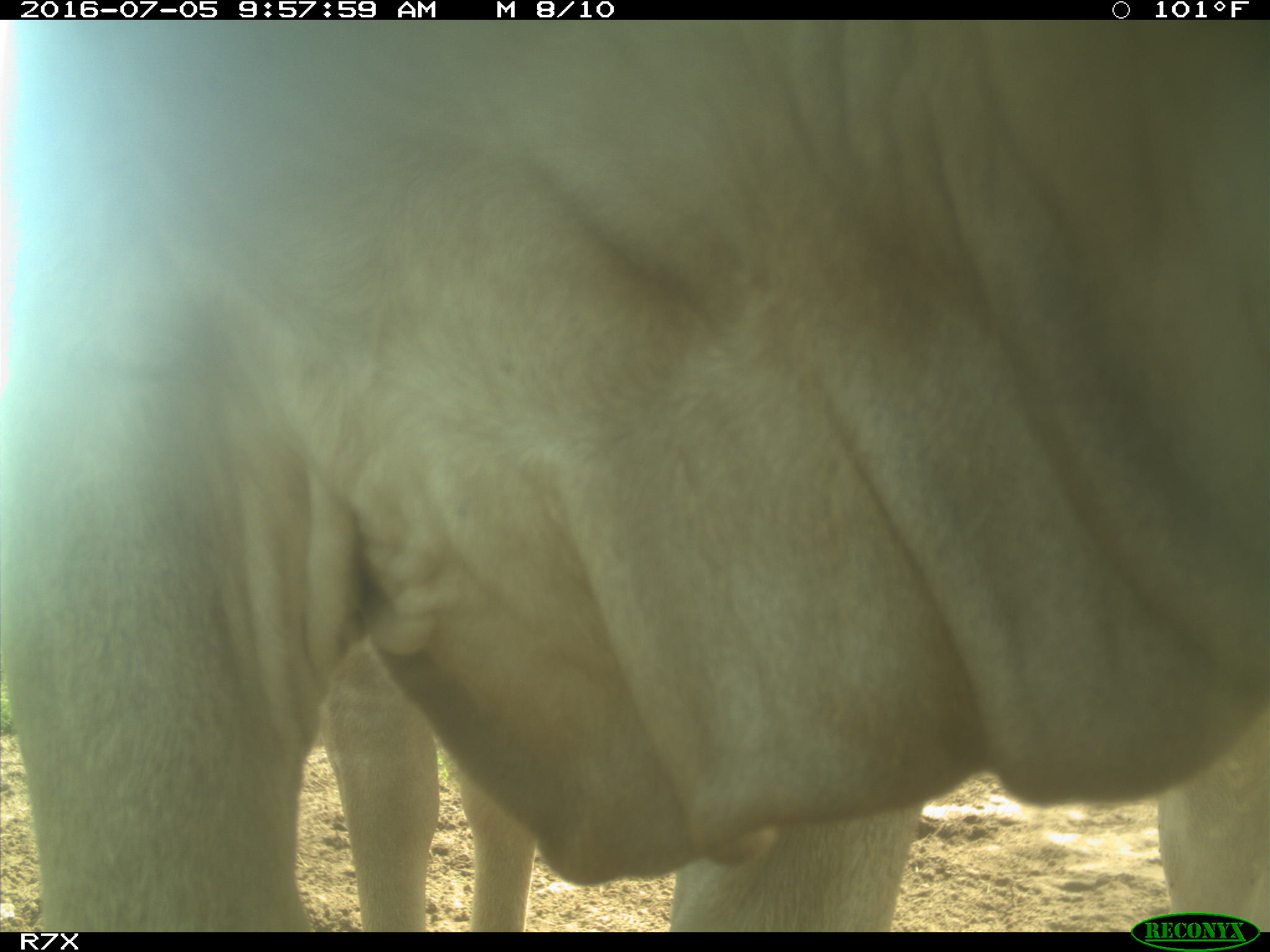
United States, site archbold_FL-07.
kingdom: Animalia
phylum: Chordata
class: Mammalia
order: Artiodactyla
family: Bovidae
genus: Bos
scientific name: Bos taurus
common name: domestic cow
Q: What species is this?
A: Bos taurus (domestic cow).